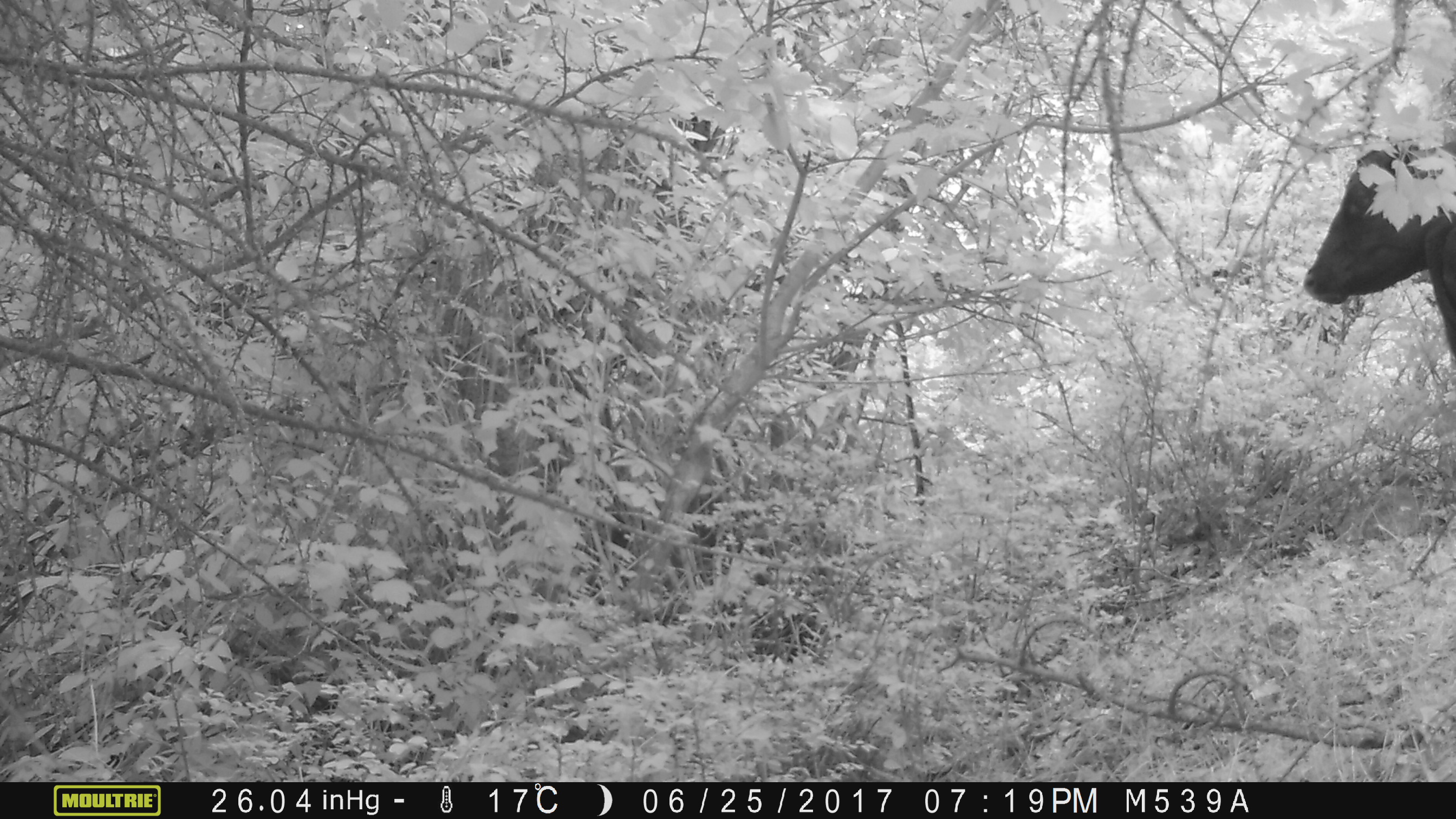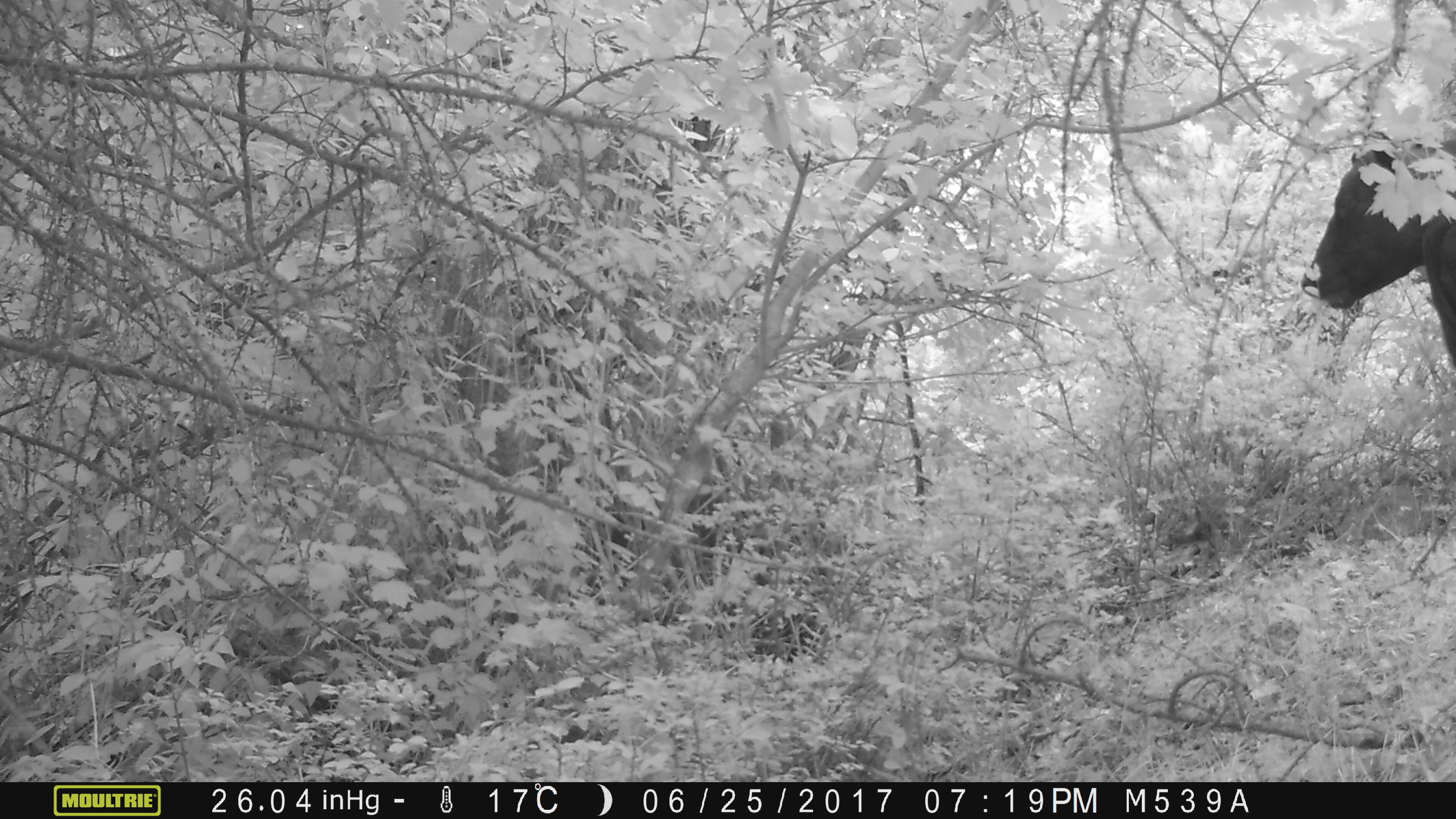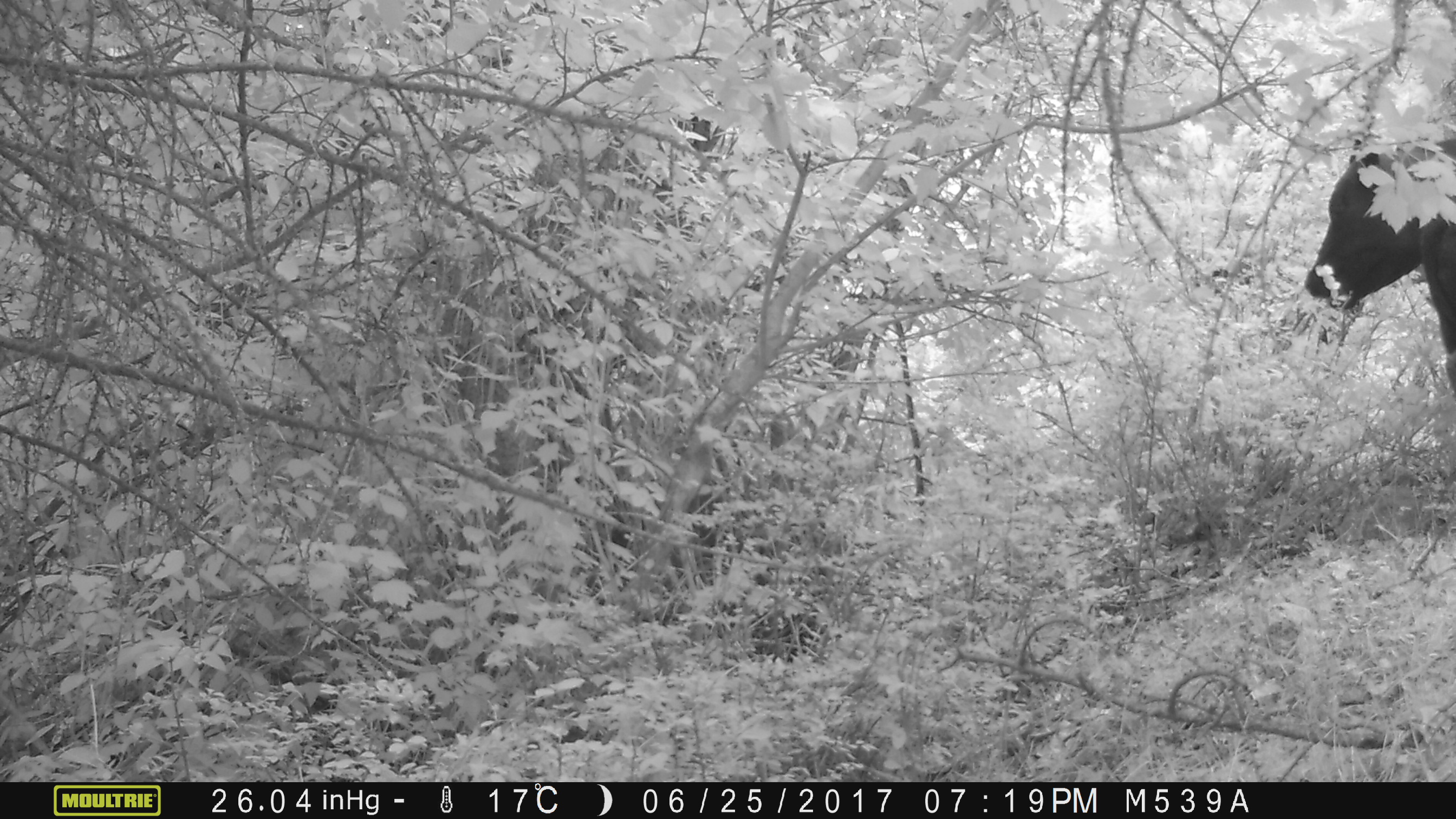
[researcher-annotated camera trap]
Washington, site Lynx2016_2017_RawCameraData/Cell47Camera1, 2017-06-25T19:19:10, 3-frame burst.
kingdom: Animalia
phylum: Chordata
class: Mammalia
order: Artiodactyla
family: Bovidae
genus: Bos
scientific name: Bos taurus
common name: domestic cattle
Domestic cattle (Bos taurus). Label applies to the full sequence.